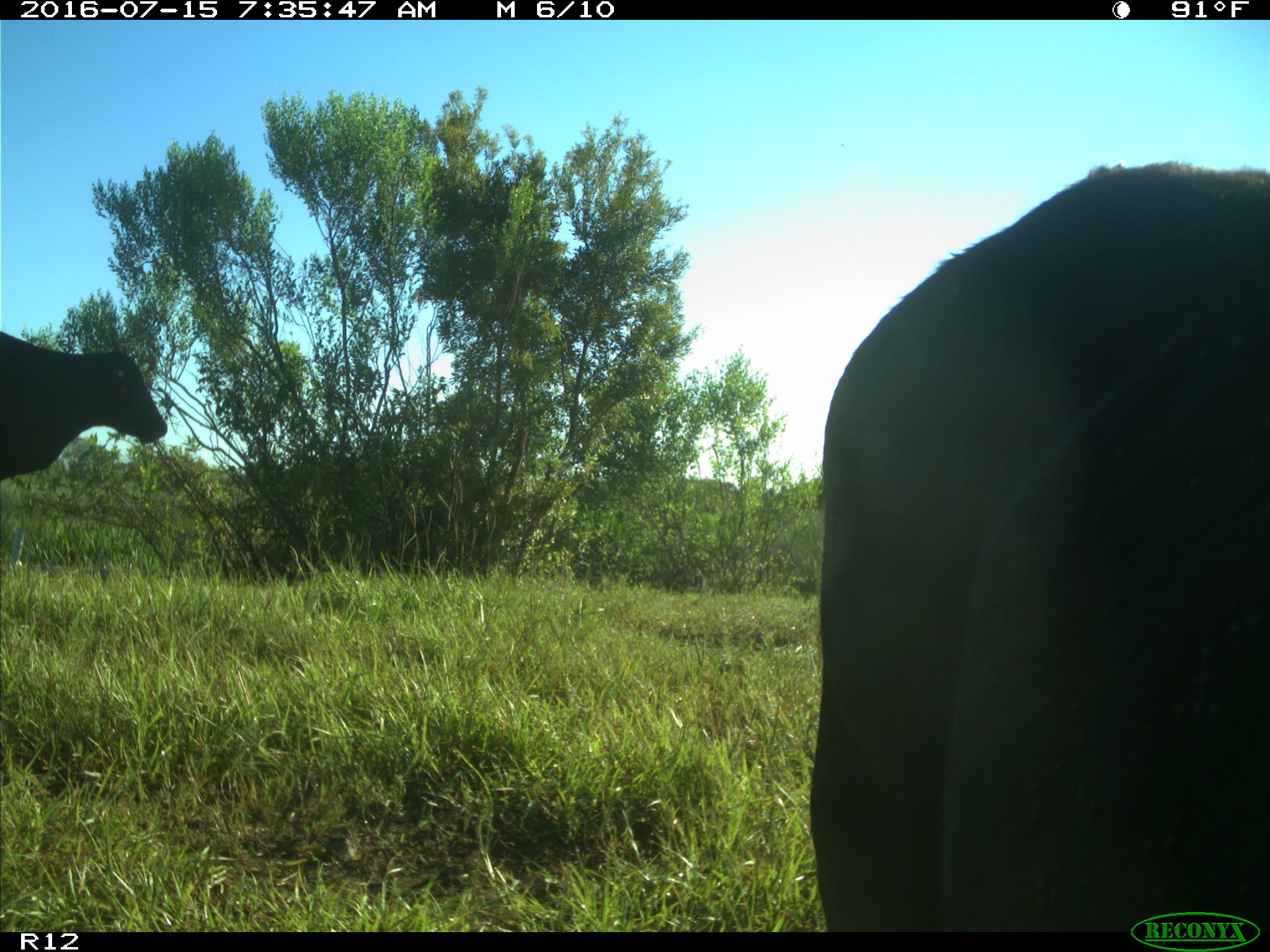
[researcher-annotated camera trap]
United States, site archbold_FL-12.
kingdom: Animalia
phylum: Chordata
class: Mammalia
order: Artiodactyla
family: Bovidae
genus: Bos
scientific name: Bos taurus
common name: domestic cow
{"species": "Bos taurus (domestic cow)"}